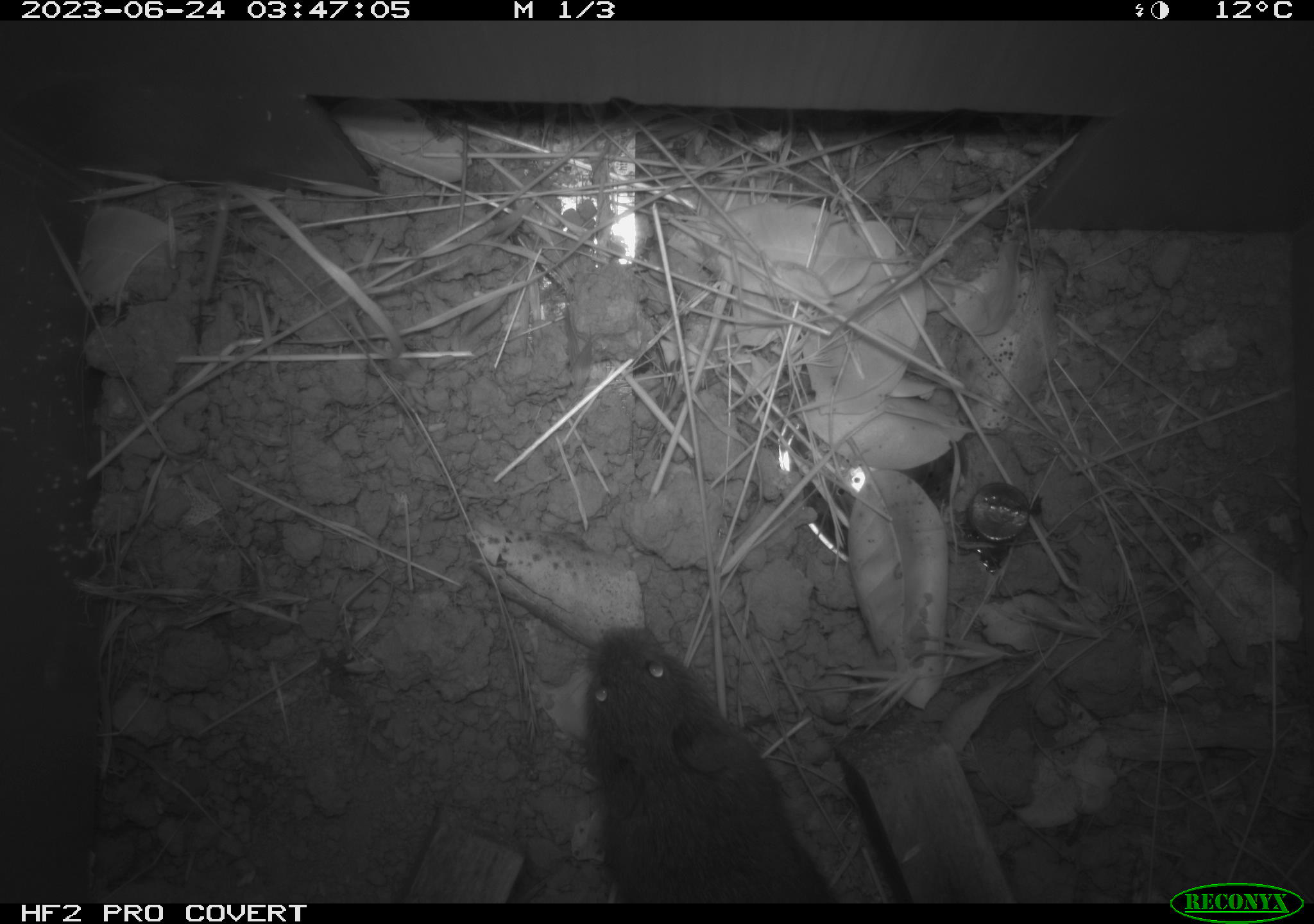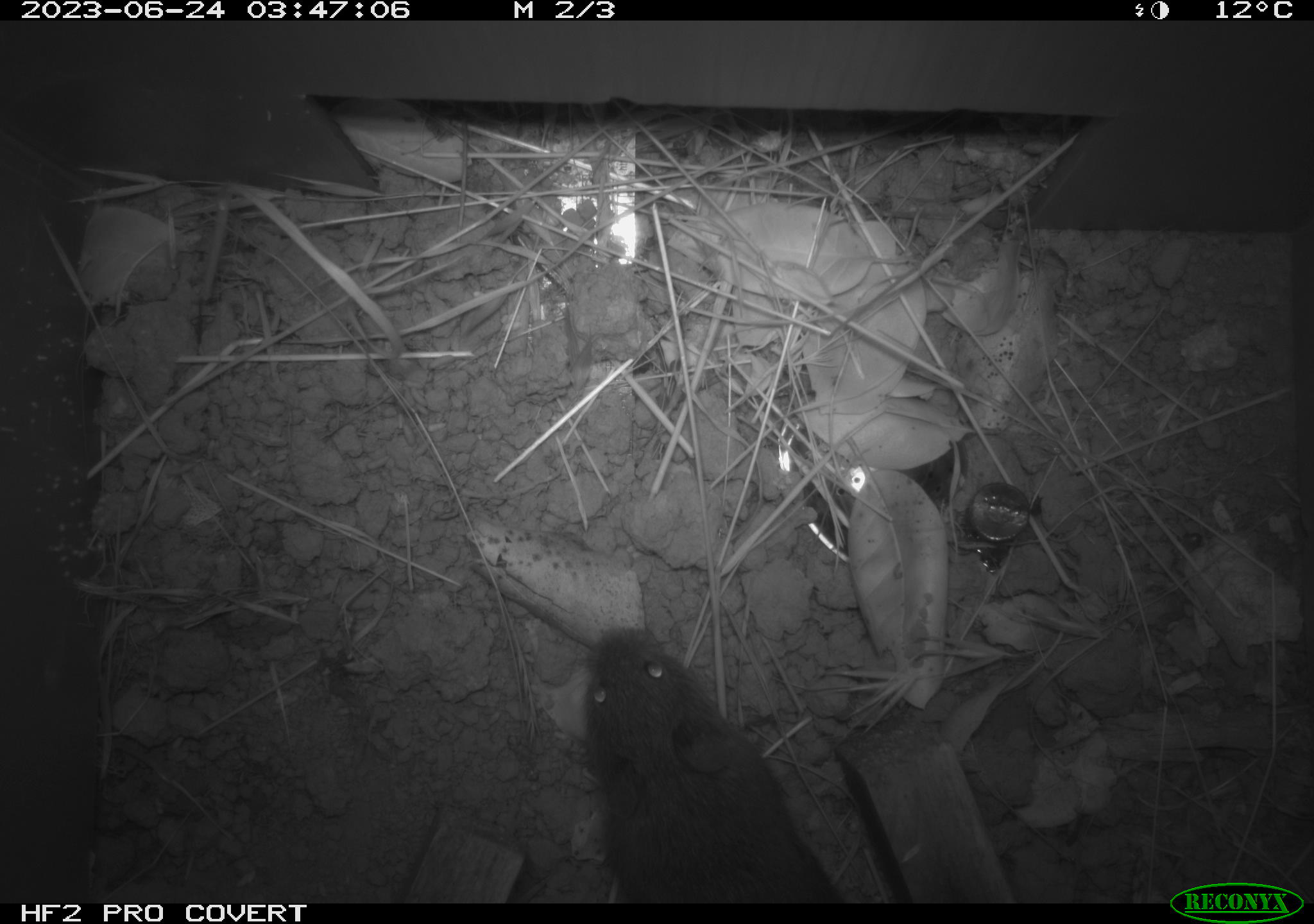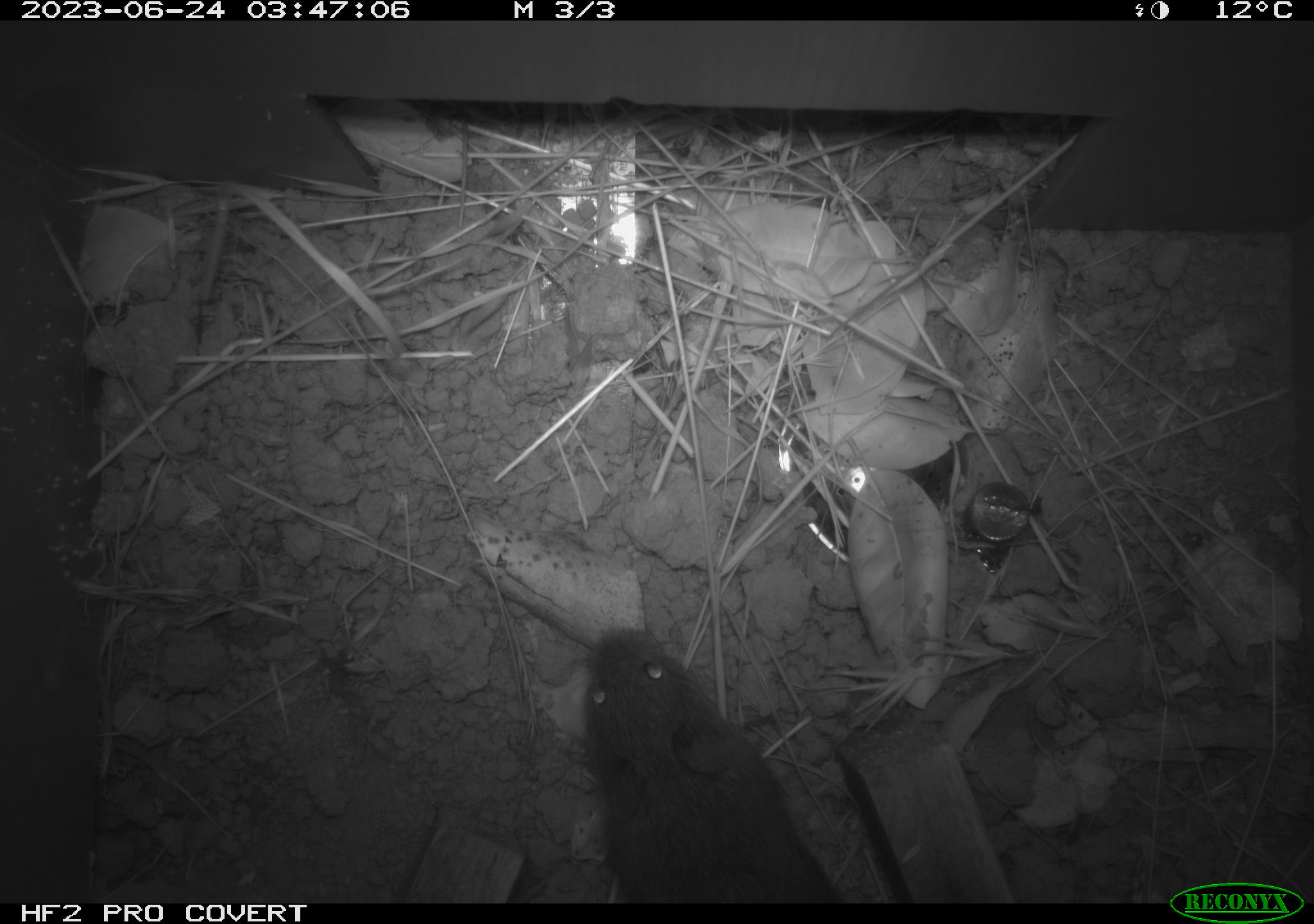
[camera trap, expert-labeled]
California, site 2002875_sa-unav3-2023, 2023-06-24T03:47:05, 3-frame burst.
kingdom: Animalia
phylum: Chordata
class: Mammalia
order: Rodentia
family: Cricetidae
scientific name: Arvicolinae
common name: voles, lemmings, and muskrats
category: arvicolinae subfamily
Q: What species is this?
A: Arvicolinae subfamily (voles, lemmings, and muskrats) (Arvicolinae).